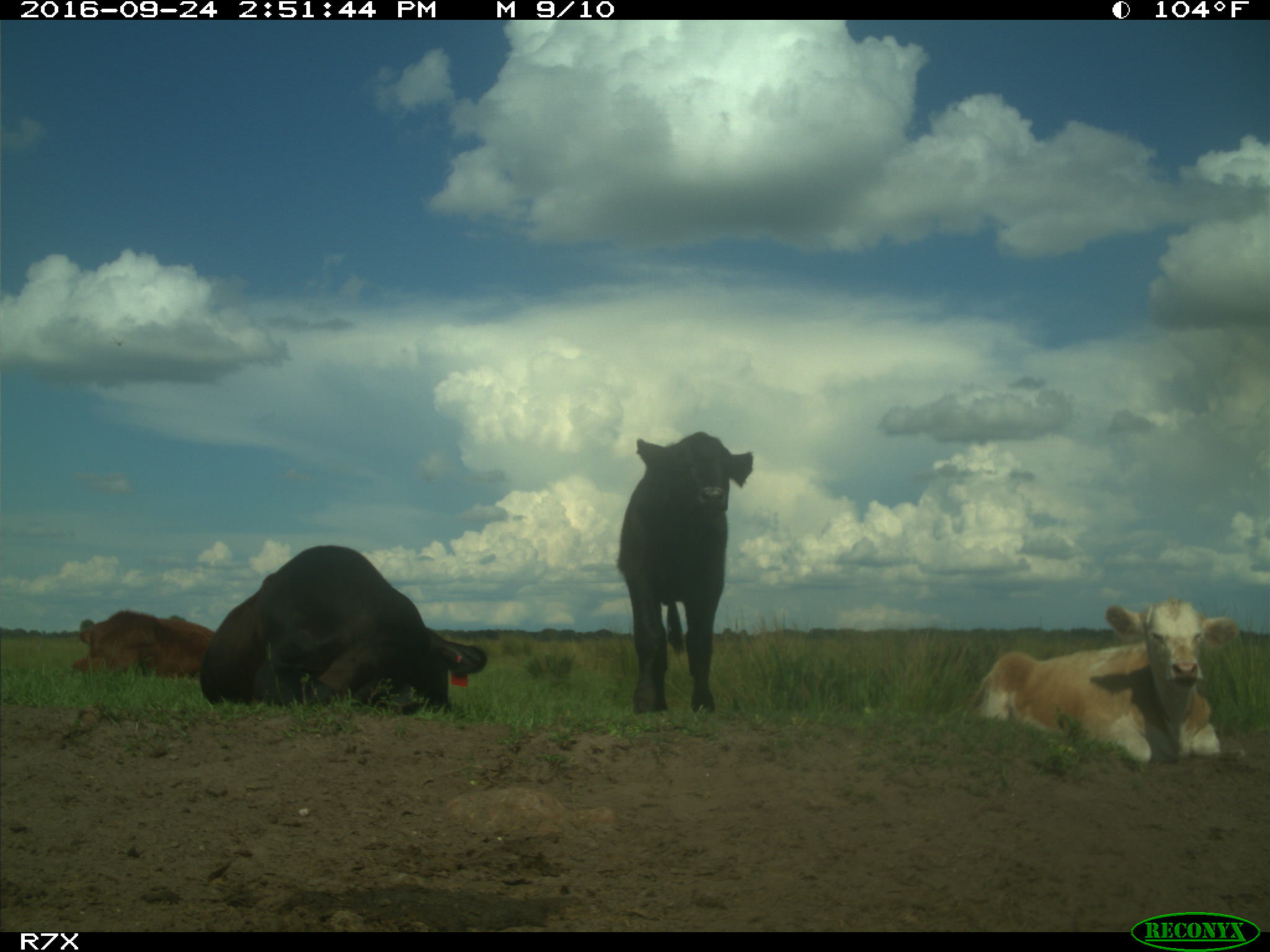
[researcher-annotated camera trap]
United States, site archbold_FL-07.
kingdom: Animalia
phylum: Chordata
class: Mammalia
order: Artiodactyla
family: Bovidae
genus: Bos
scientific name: Bos taurus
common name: domestic cow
Bos taurus (domestic cow).